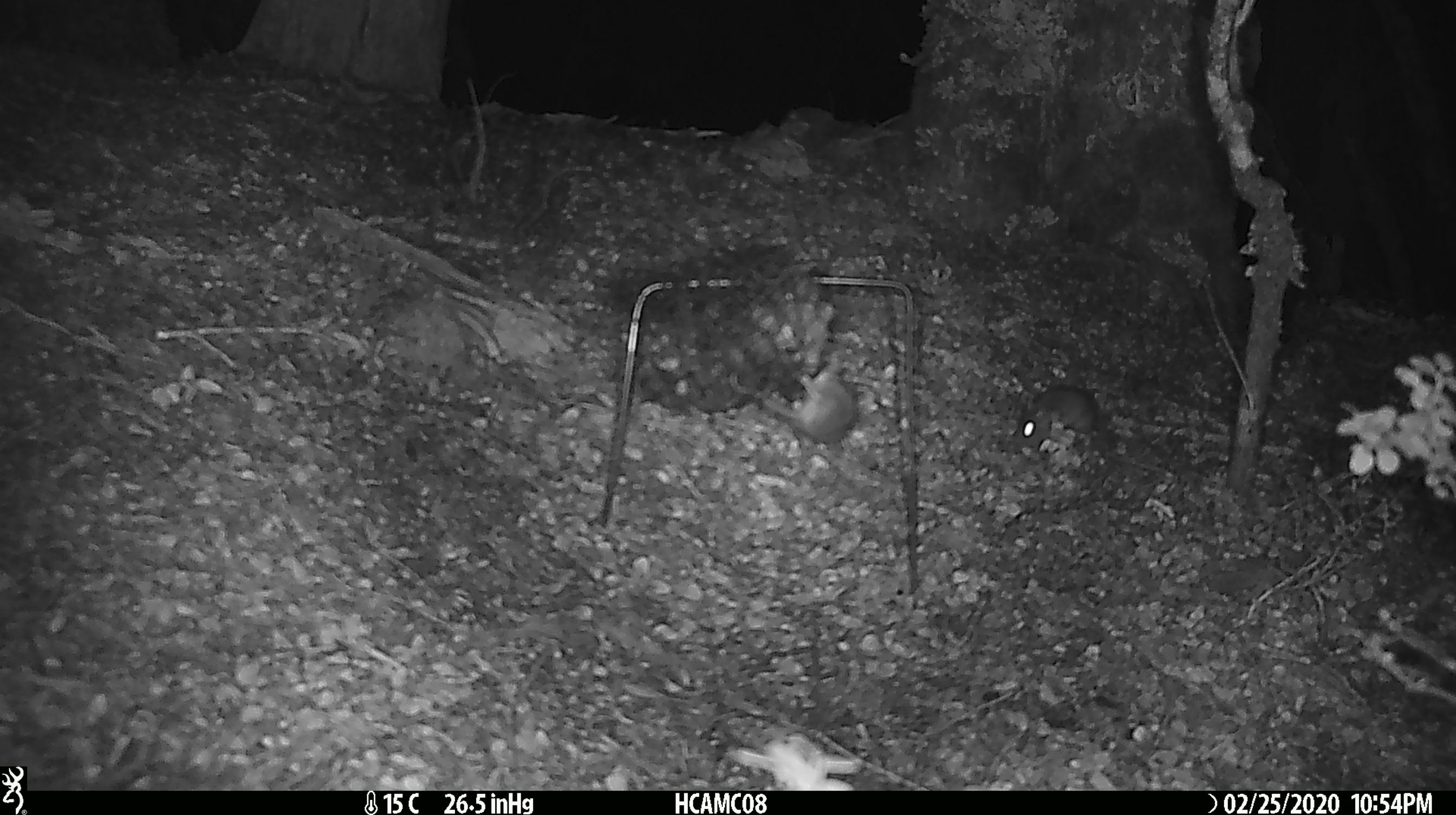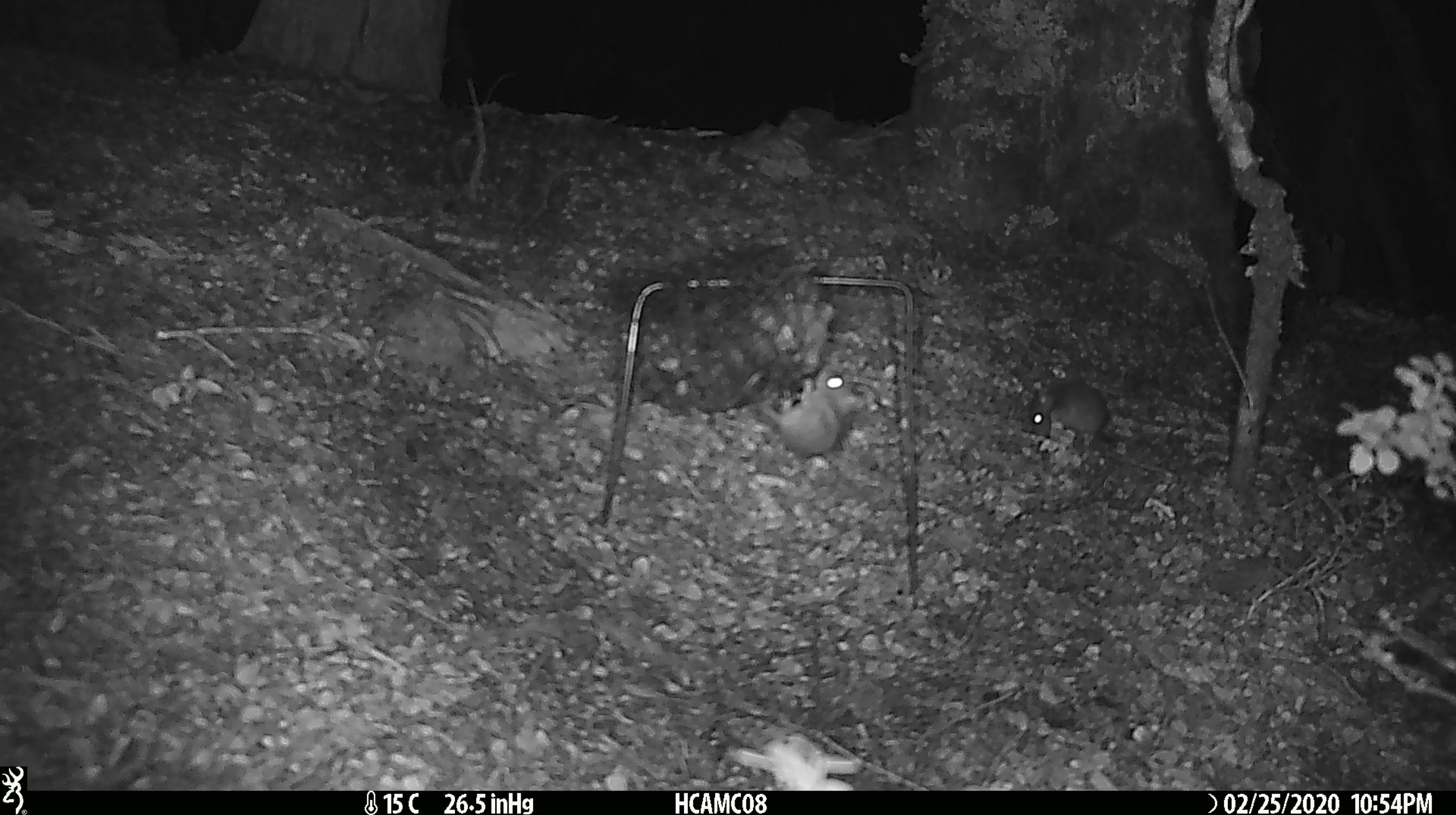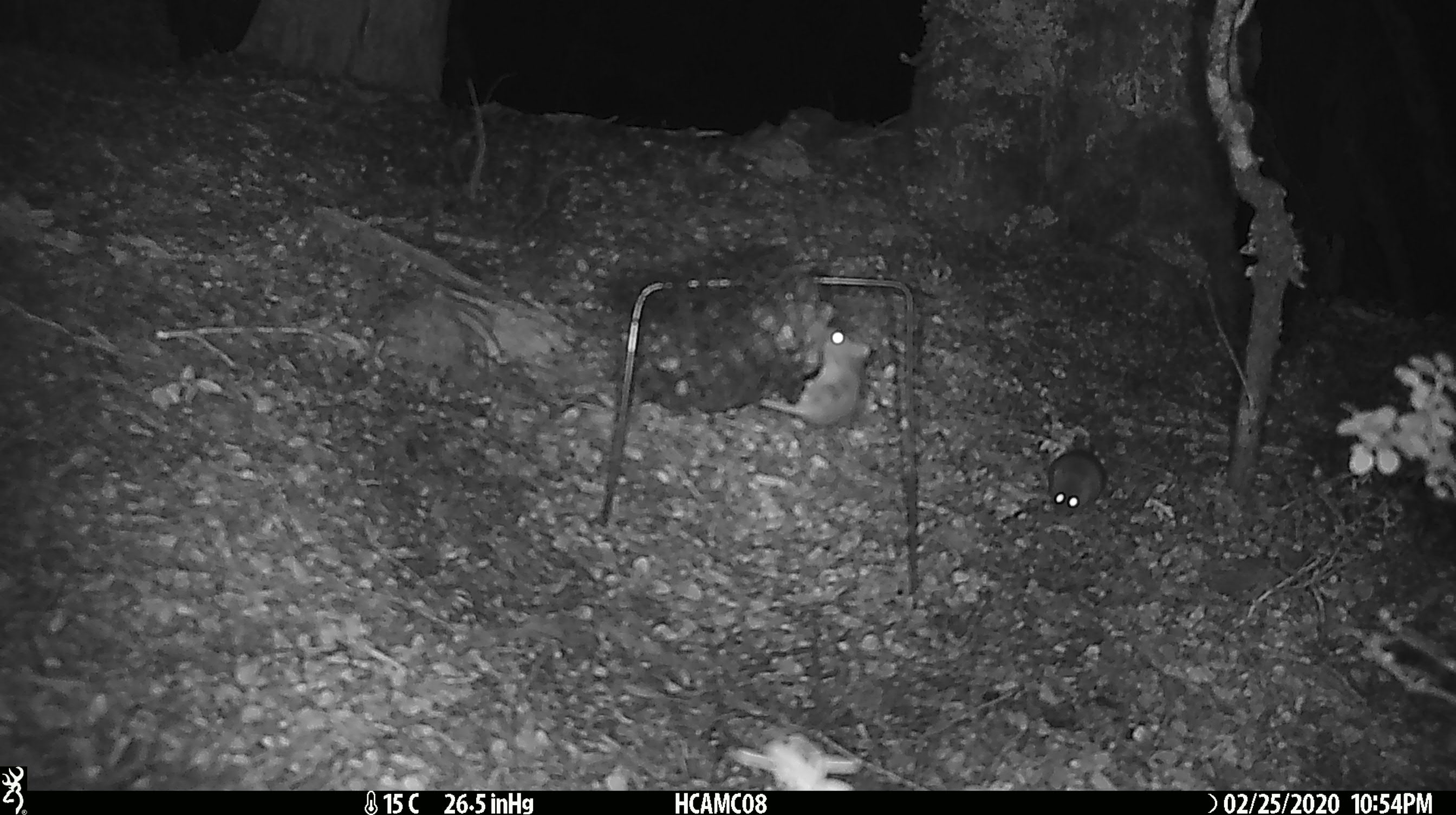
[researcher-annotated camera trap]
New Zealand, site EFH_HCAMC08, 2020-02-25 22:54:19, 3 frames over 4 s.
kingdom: Animalia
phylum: Chordata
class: Mammalia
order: Rodentia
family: Muridae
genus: Mus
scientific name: Mus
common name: mouse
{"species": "mouse (Mus)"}